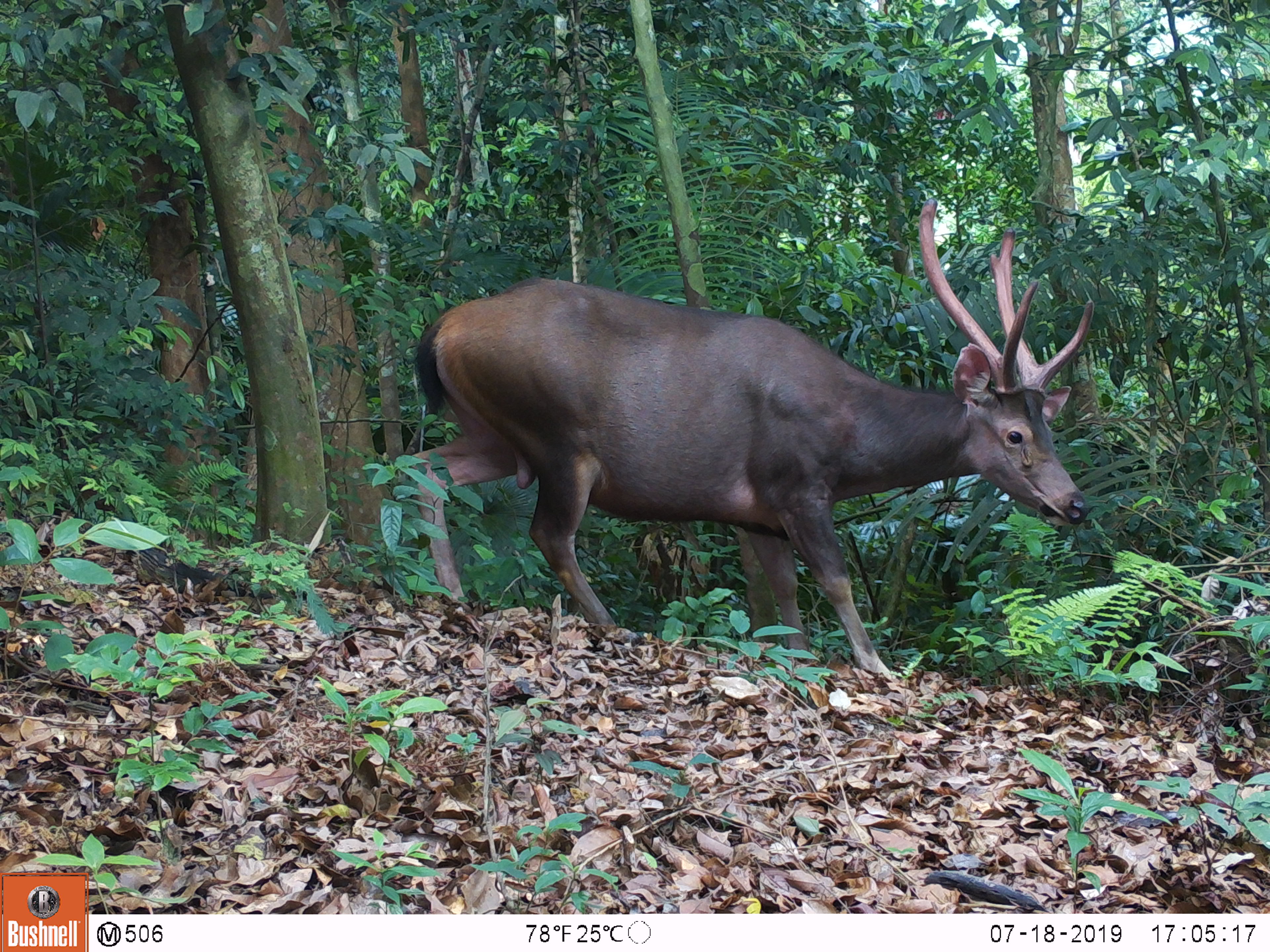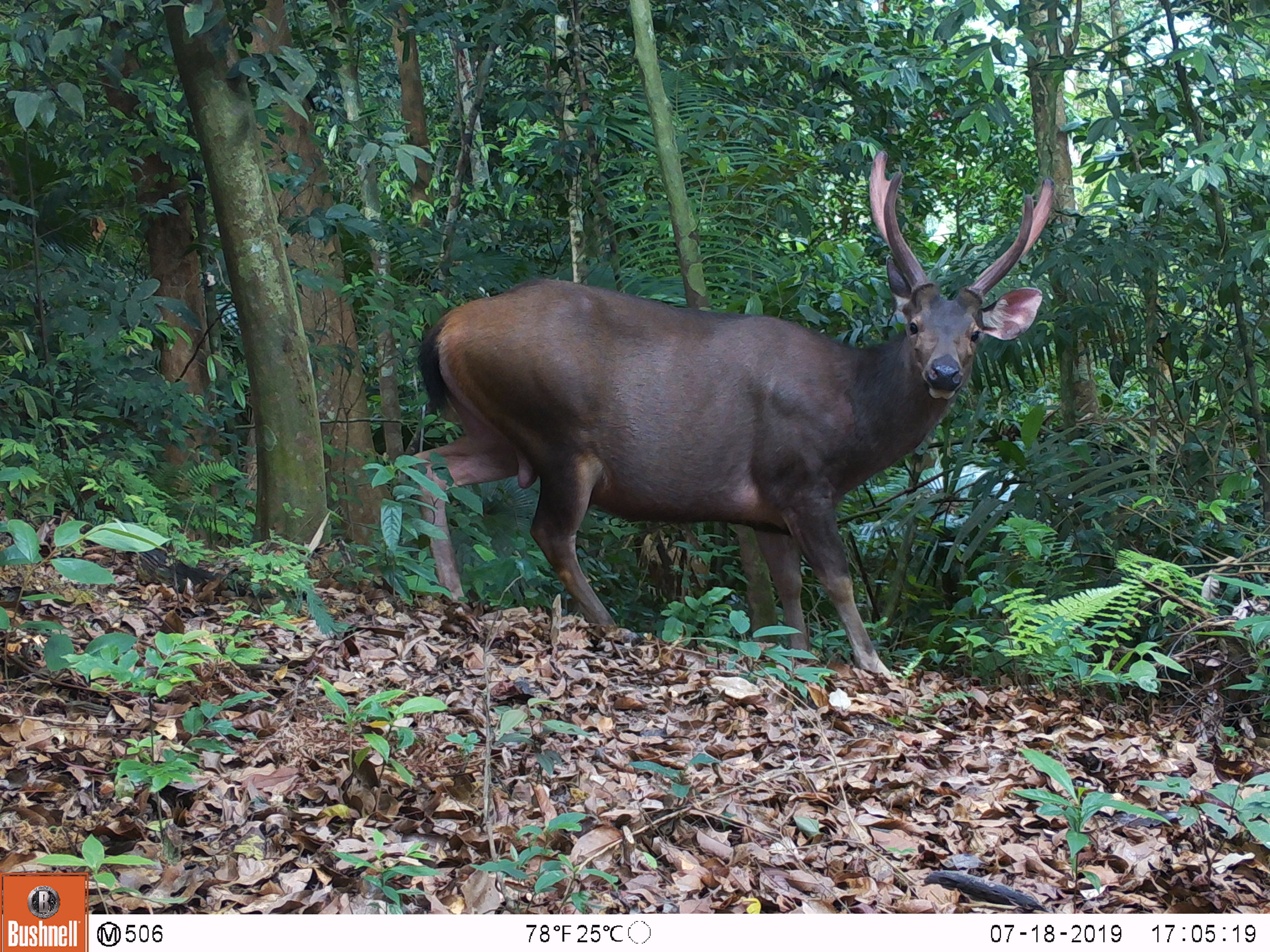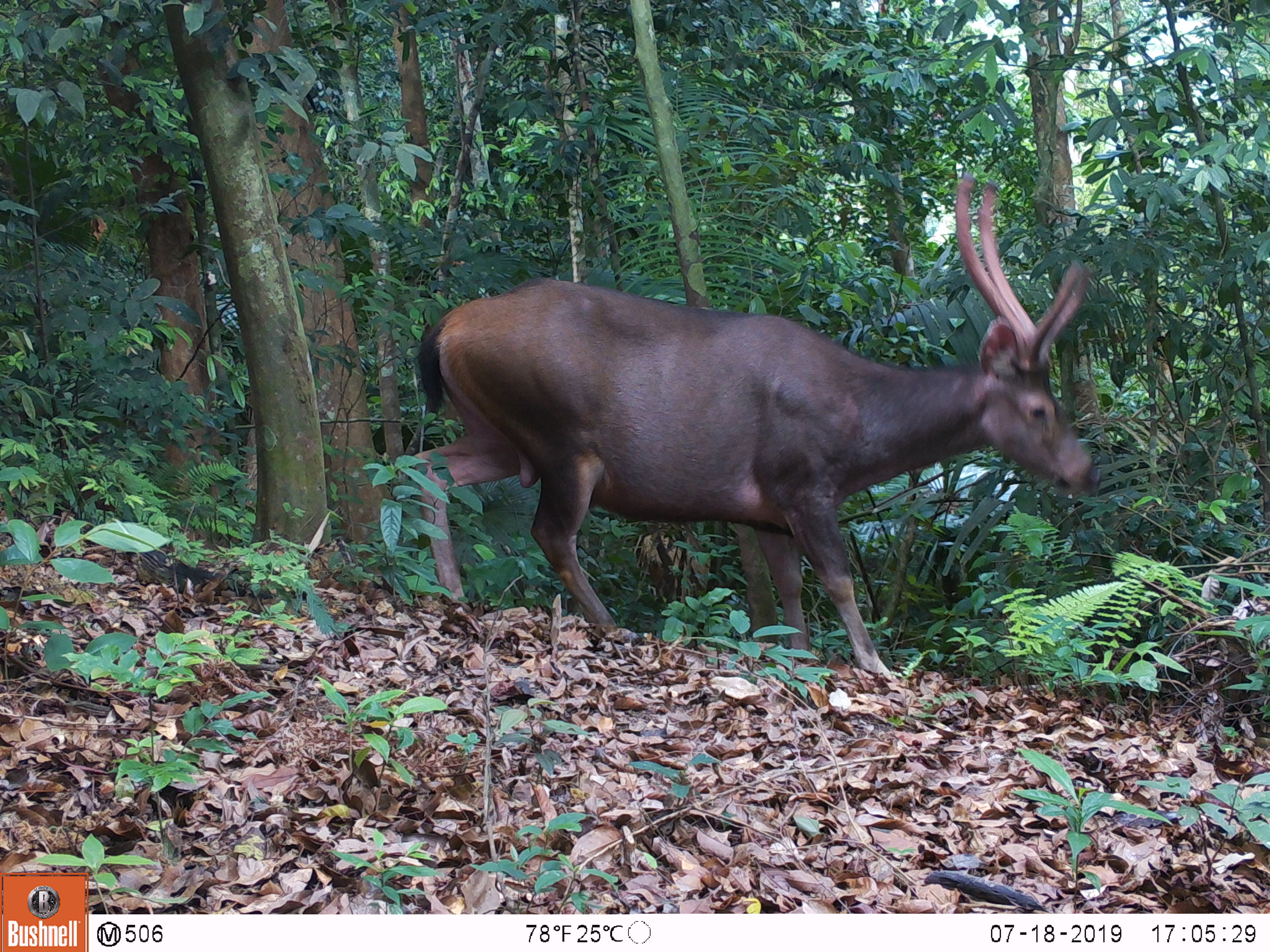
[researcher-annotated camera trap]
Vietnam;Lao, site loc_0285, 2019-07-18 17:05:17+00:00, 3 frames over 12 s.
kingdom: Animalia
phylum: Chordata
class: Mammalia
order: Artiodactyla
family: Cervidae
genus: Rusa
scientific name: Rusa unicolor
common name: sambar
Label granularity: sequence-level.